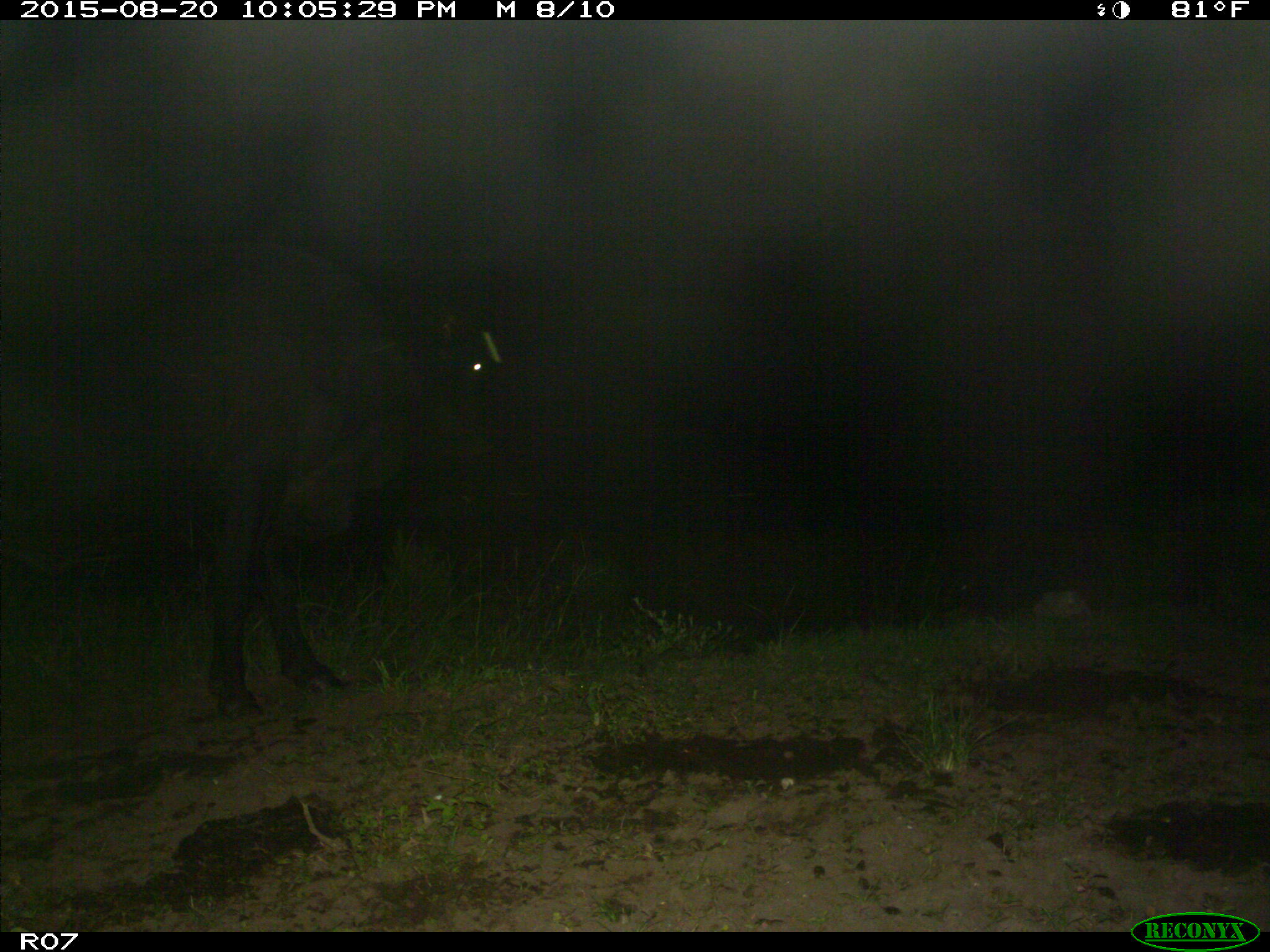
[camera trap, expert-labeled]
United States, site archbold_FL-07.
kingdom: Animalia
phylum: Chordata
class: Mammalia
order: Artiodactyla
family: Bovidae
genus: Bos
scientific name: Bos taurus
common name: domestic cow